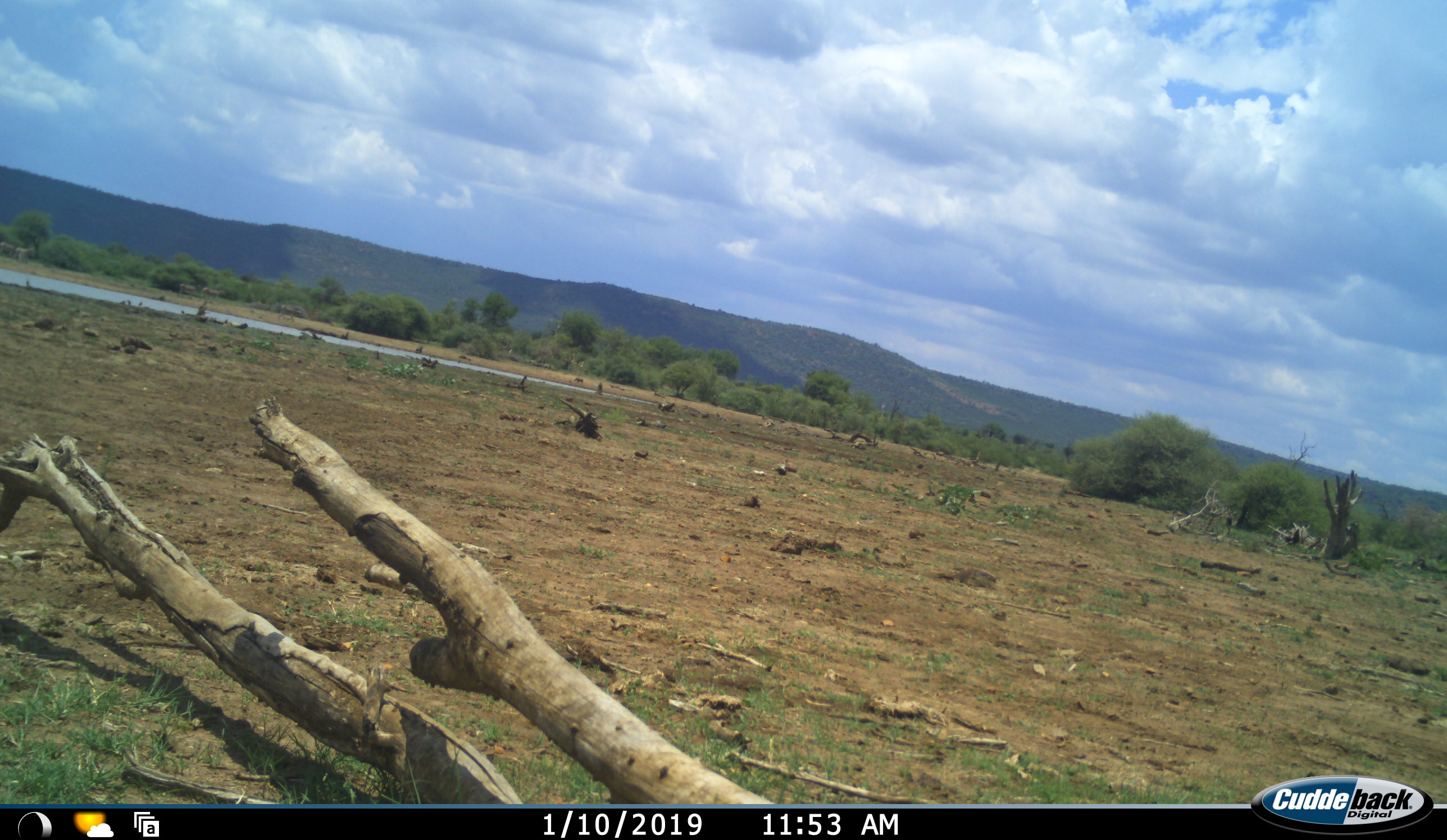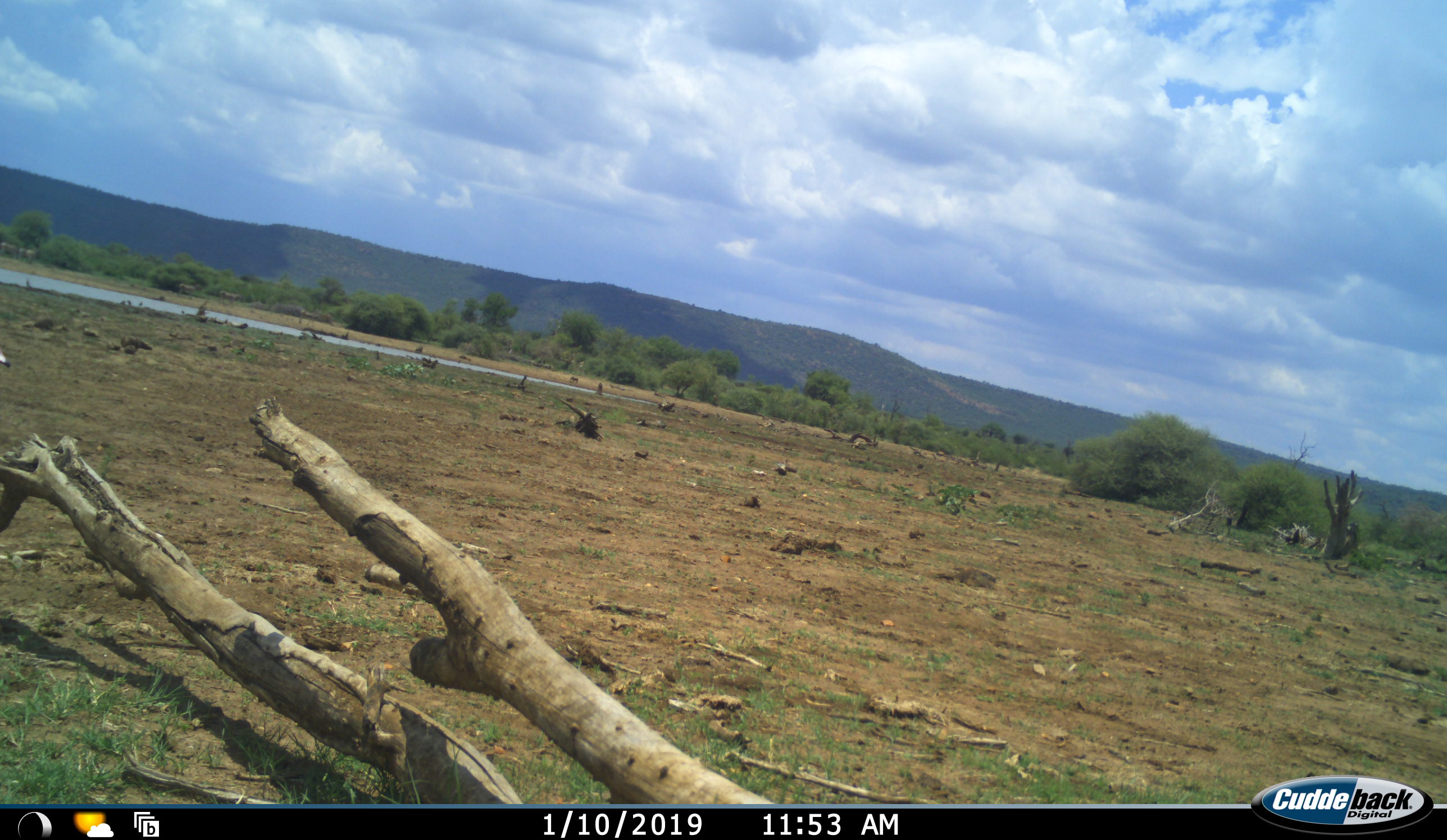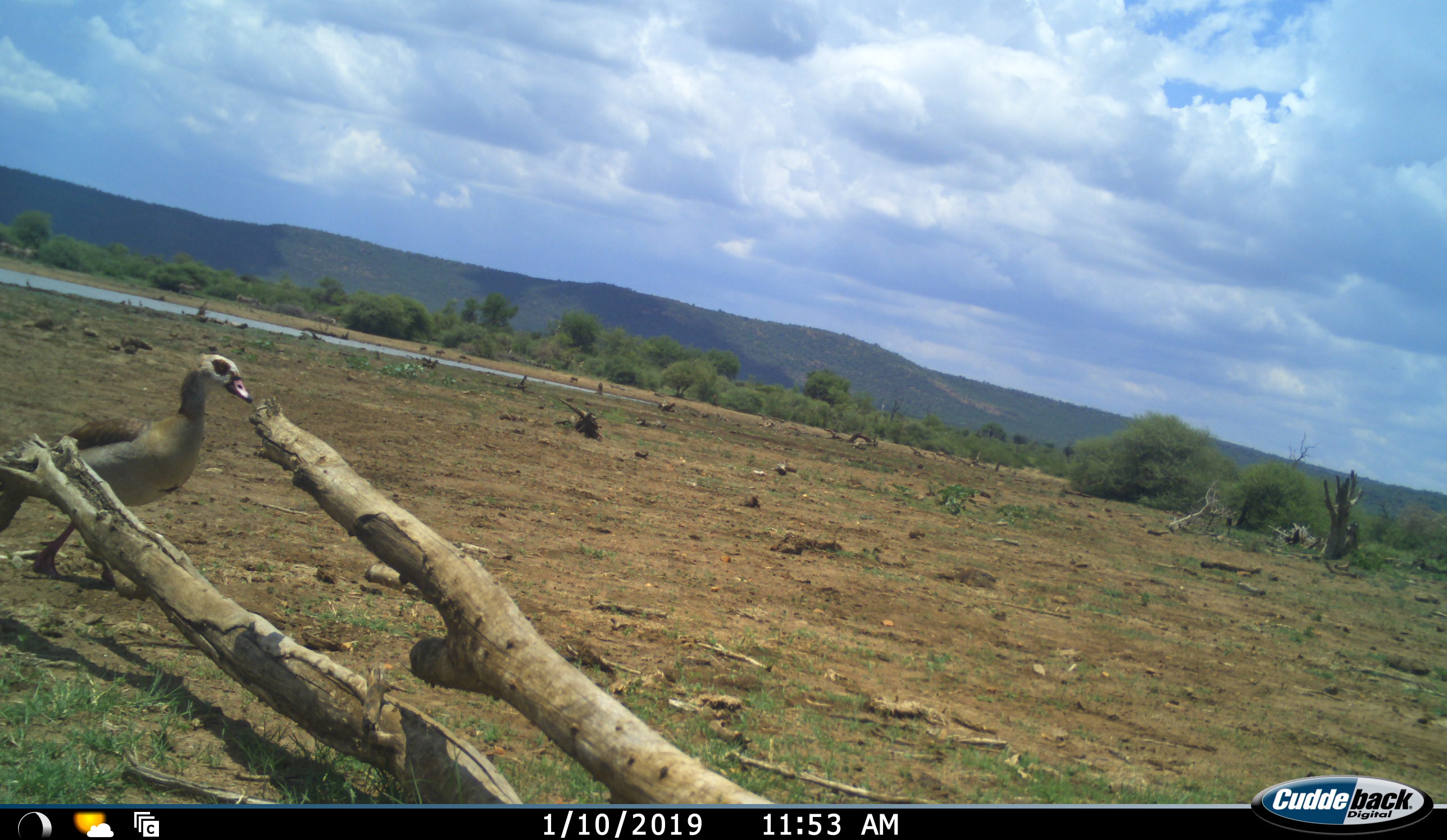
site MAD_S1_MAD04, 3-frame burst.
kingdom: Animalia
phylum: Chordata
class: Aves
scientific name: Aves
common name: bird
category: birdother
Birdother (bird) (Aves), count 1. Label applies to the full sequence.